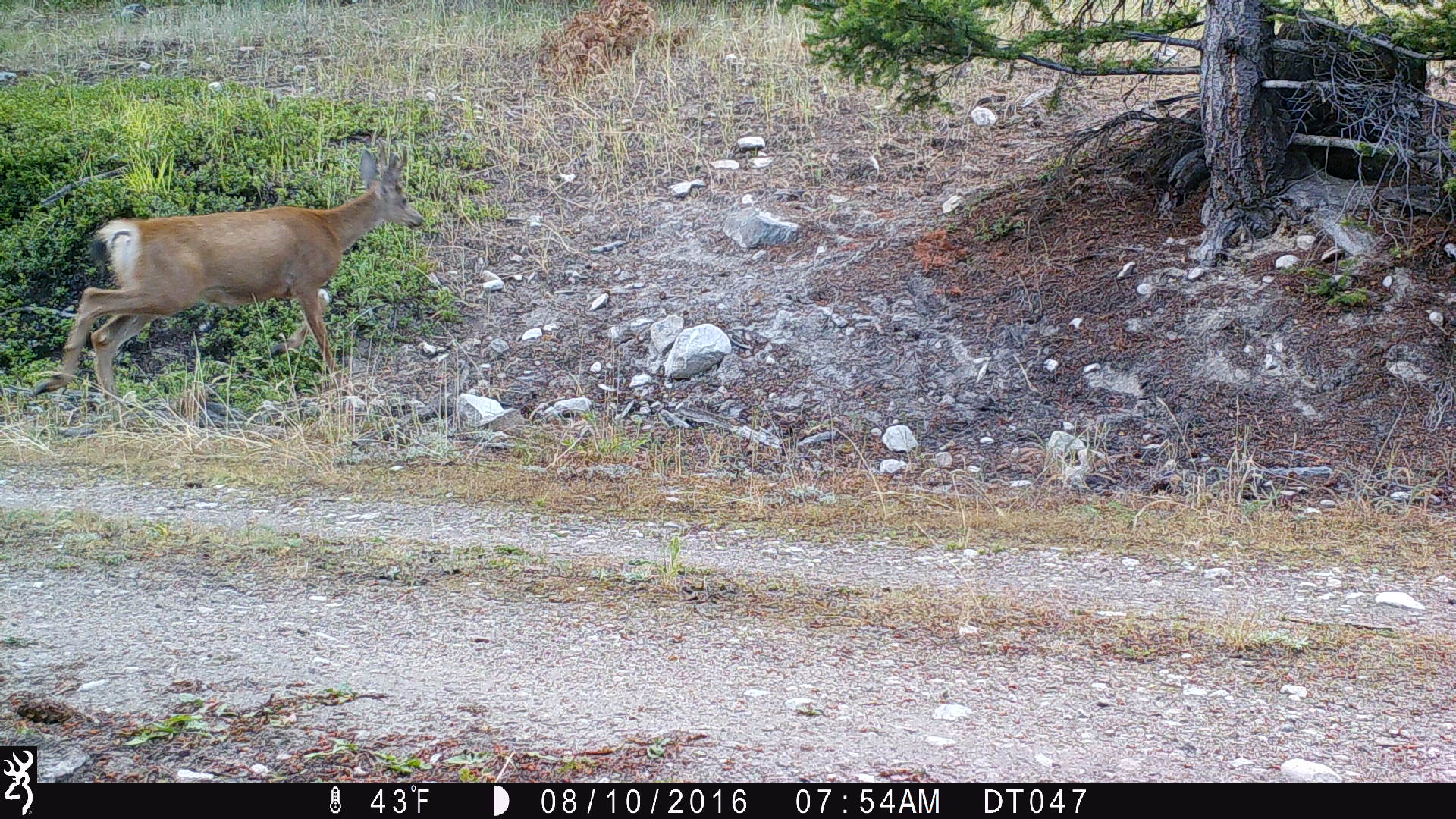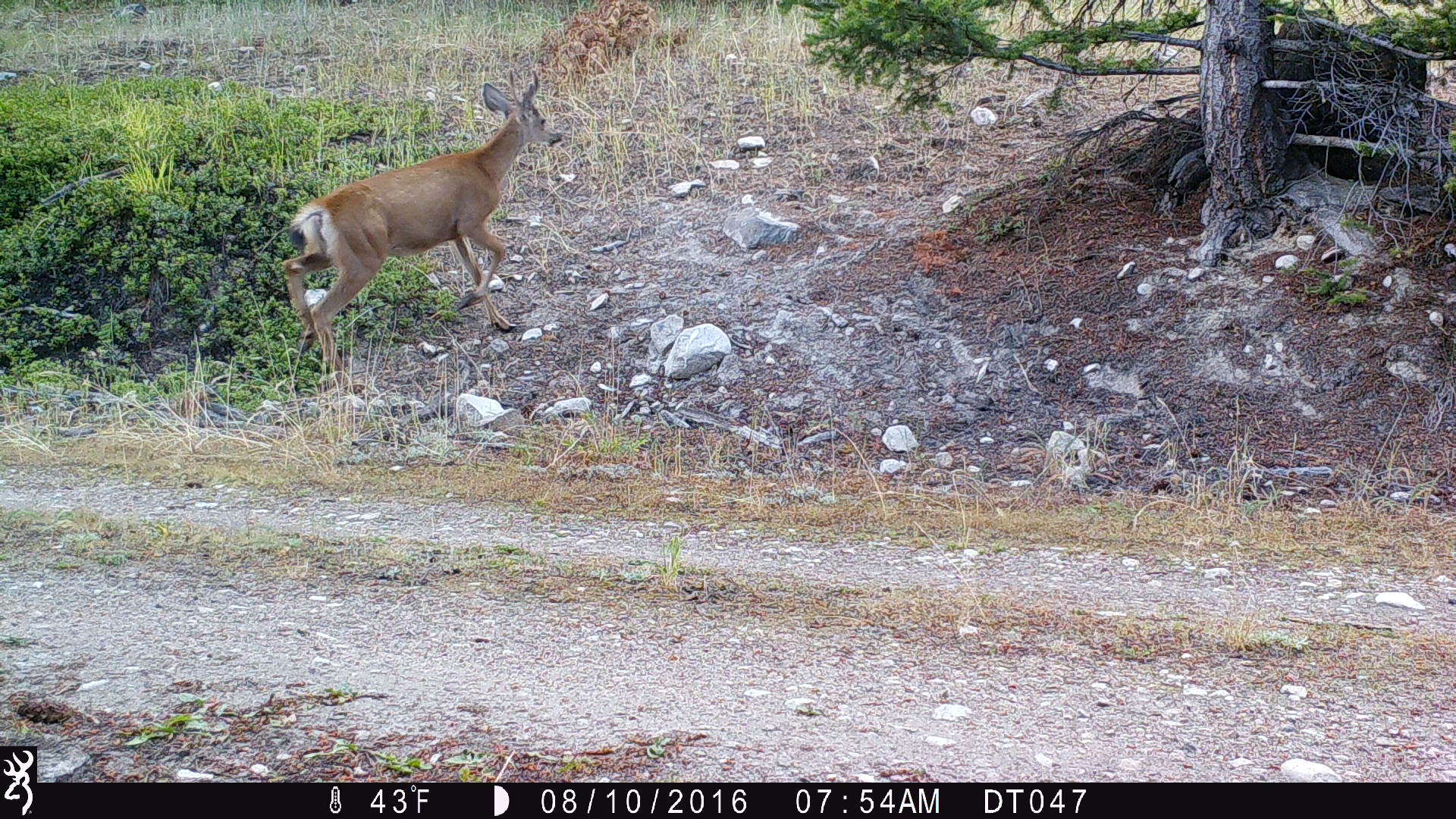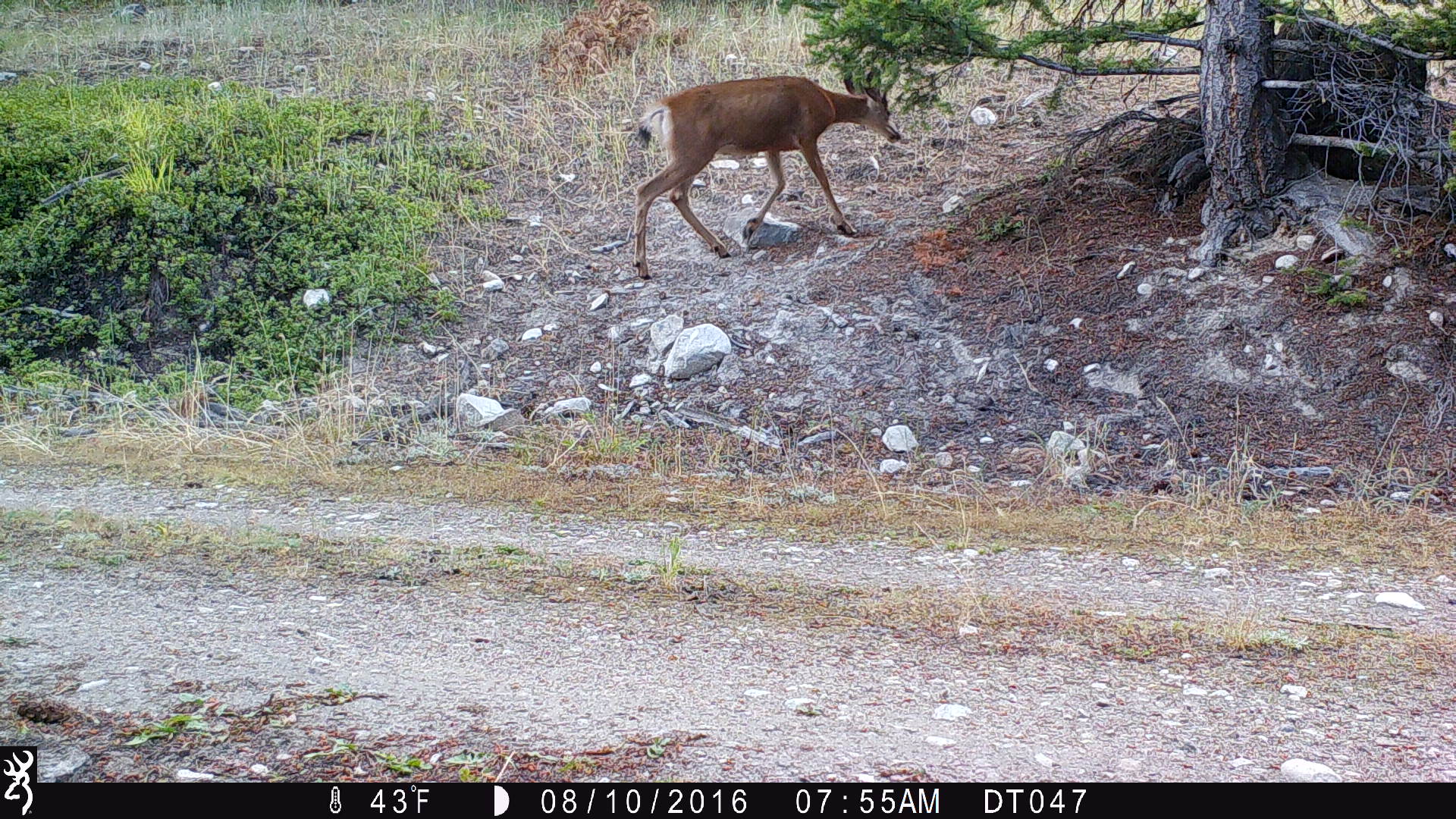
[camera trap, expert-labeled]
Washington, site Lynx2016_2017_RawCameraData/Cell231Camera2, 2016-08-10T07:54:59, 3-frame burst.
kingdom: Animalia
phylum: Chordata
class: Mammalia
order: Artiodactyla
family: Cervidae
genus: Odocoileus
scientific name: Odocoileus hemionus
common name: mule deer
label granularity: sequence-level